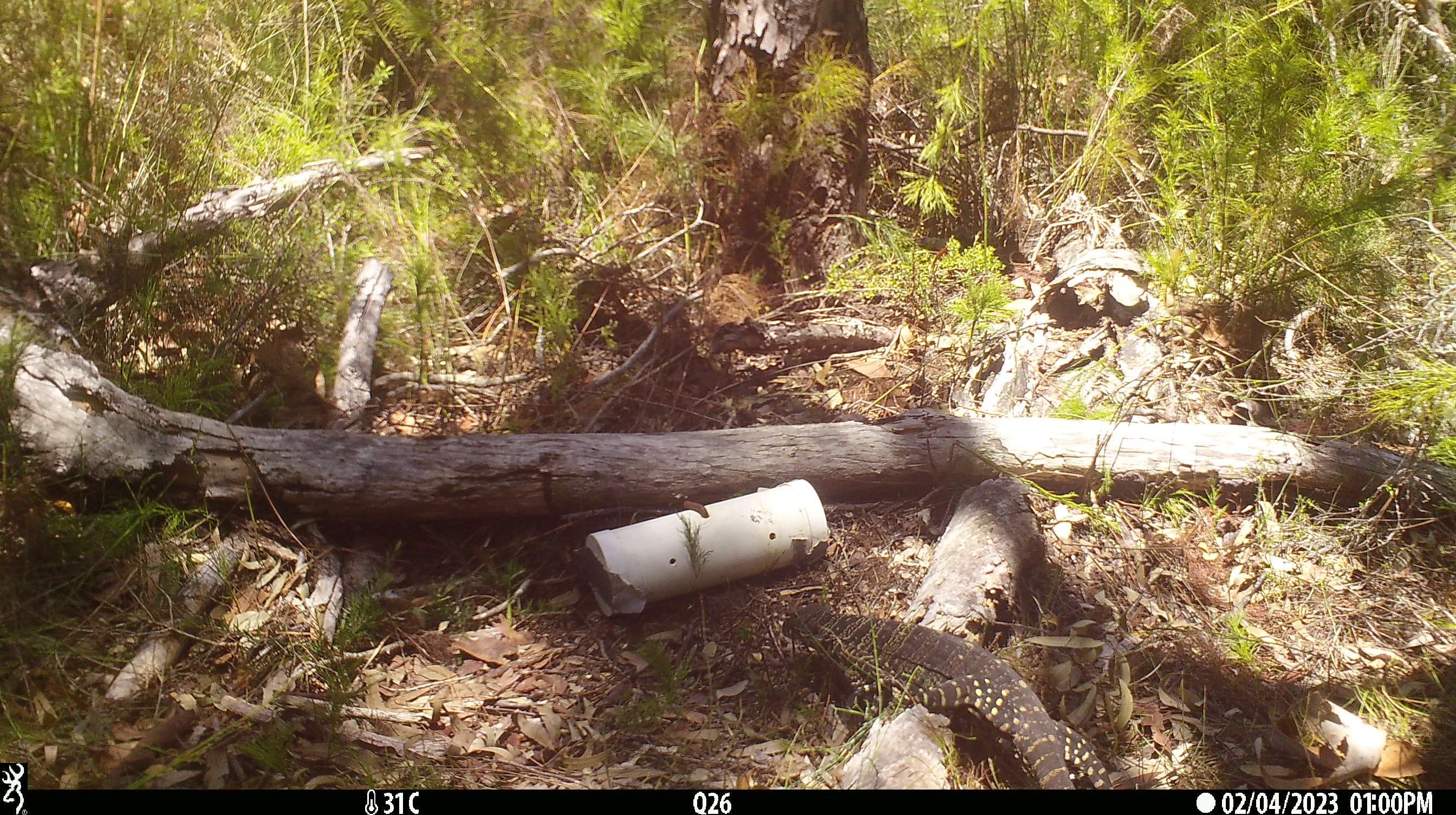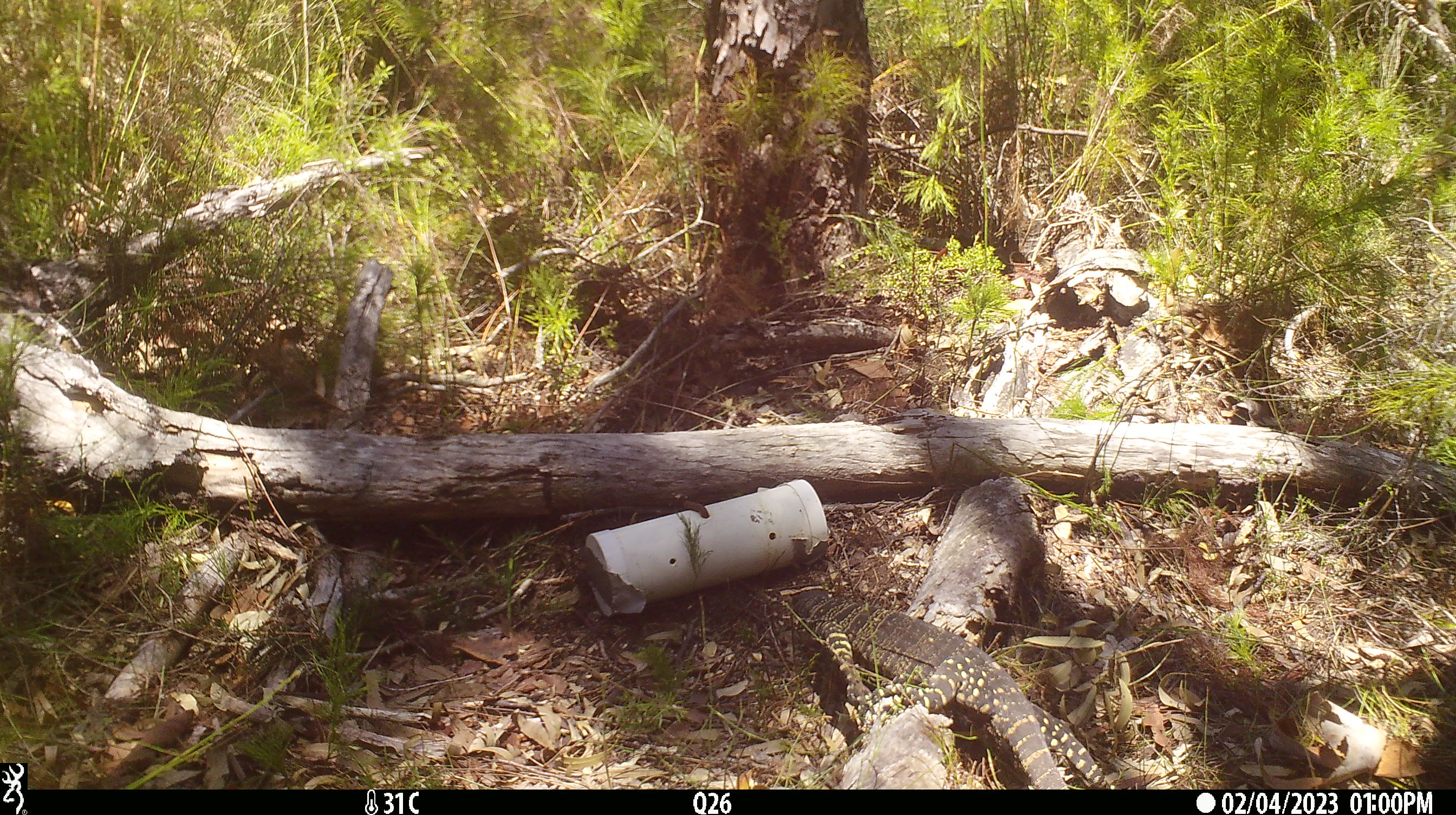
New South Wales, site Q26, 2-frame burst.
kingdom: Animalia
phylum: Chordata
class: Reptilia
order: Squamata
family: Varanidae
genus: Varanus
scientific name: Varanus varius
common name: lace monitor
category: goanna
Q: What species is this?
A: Goanna (lace monitor) (Varanus varius).